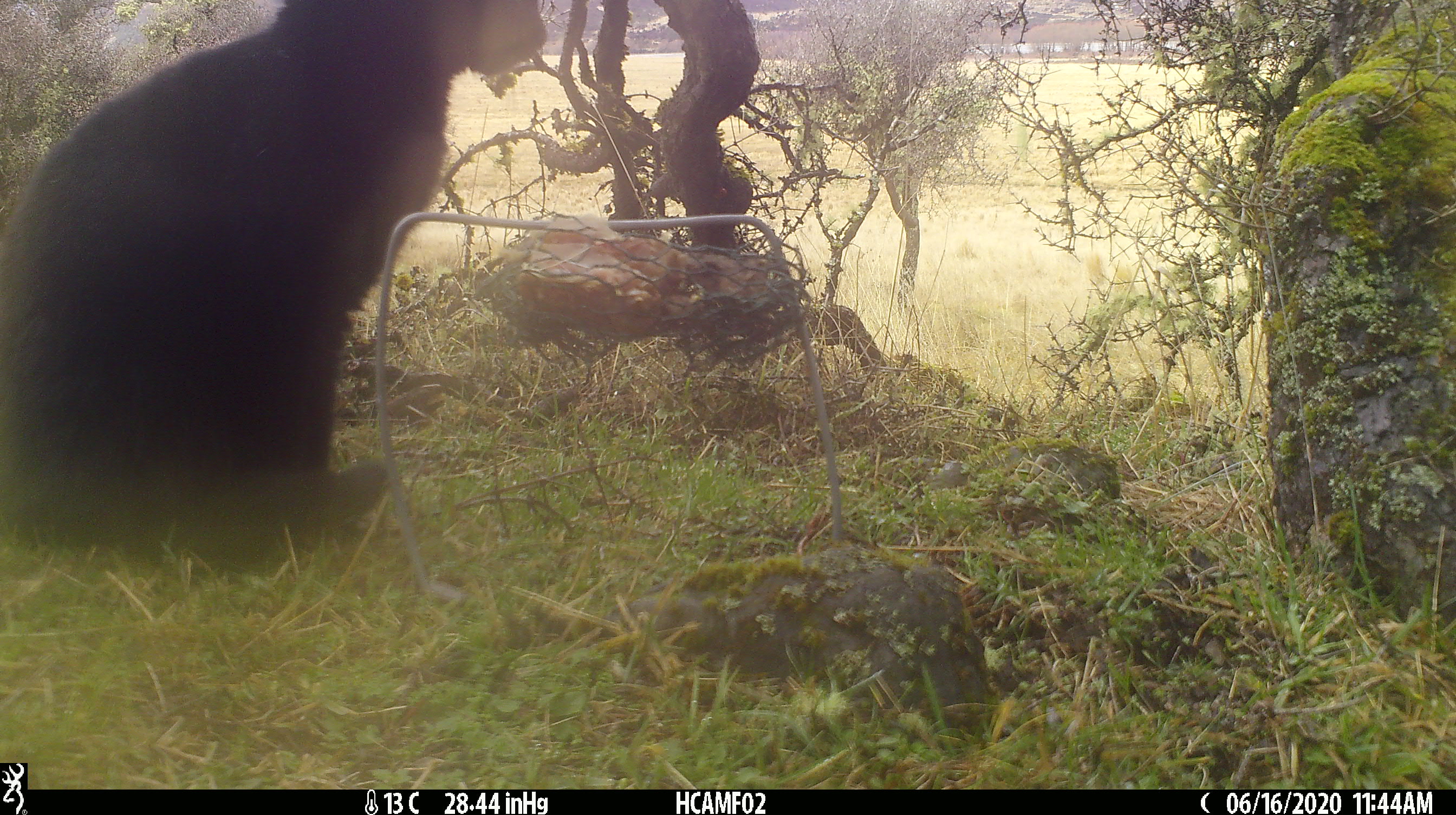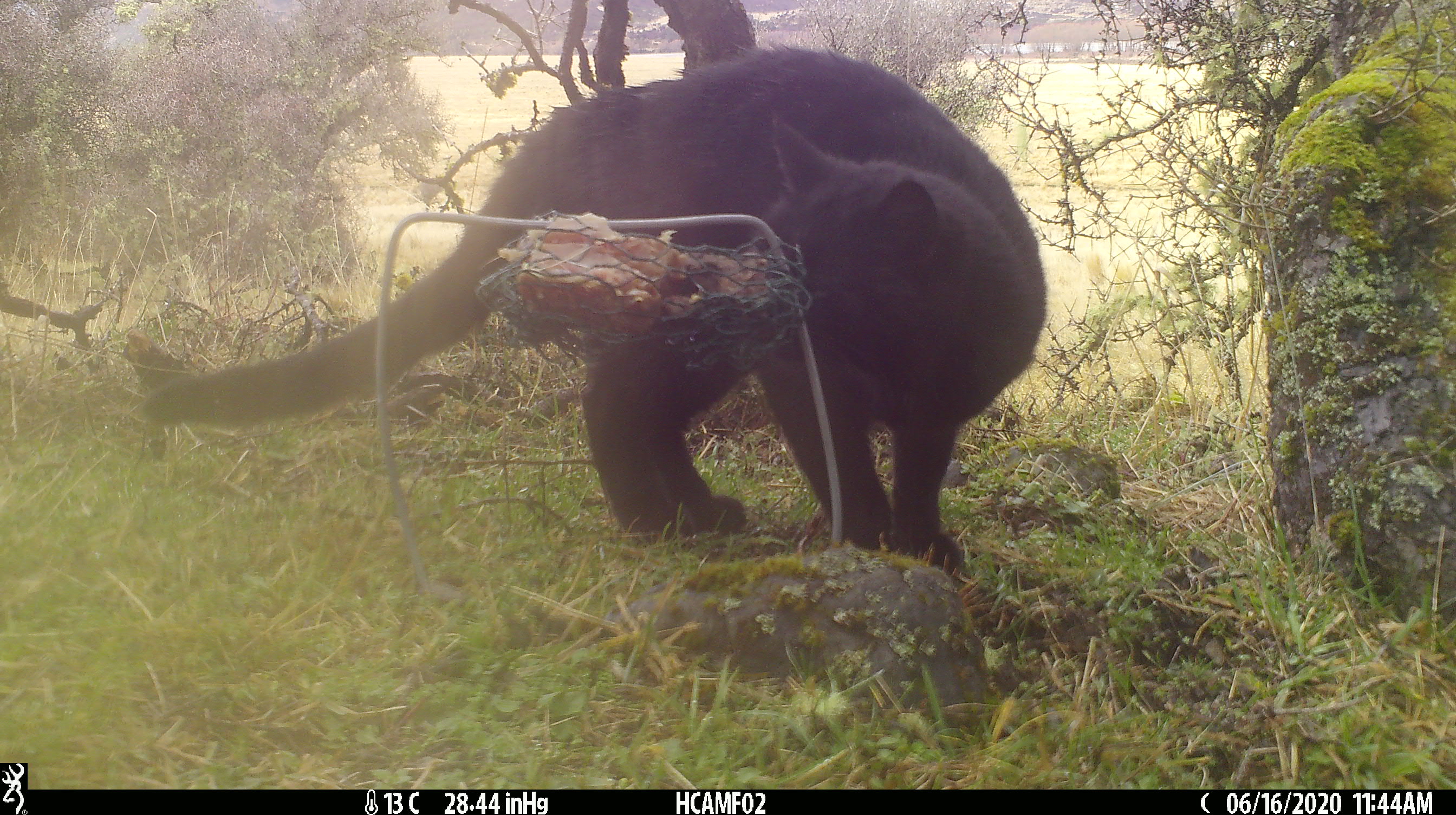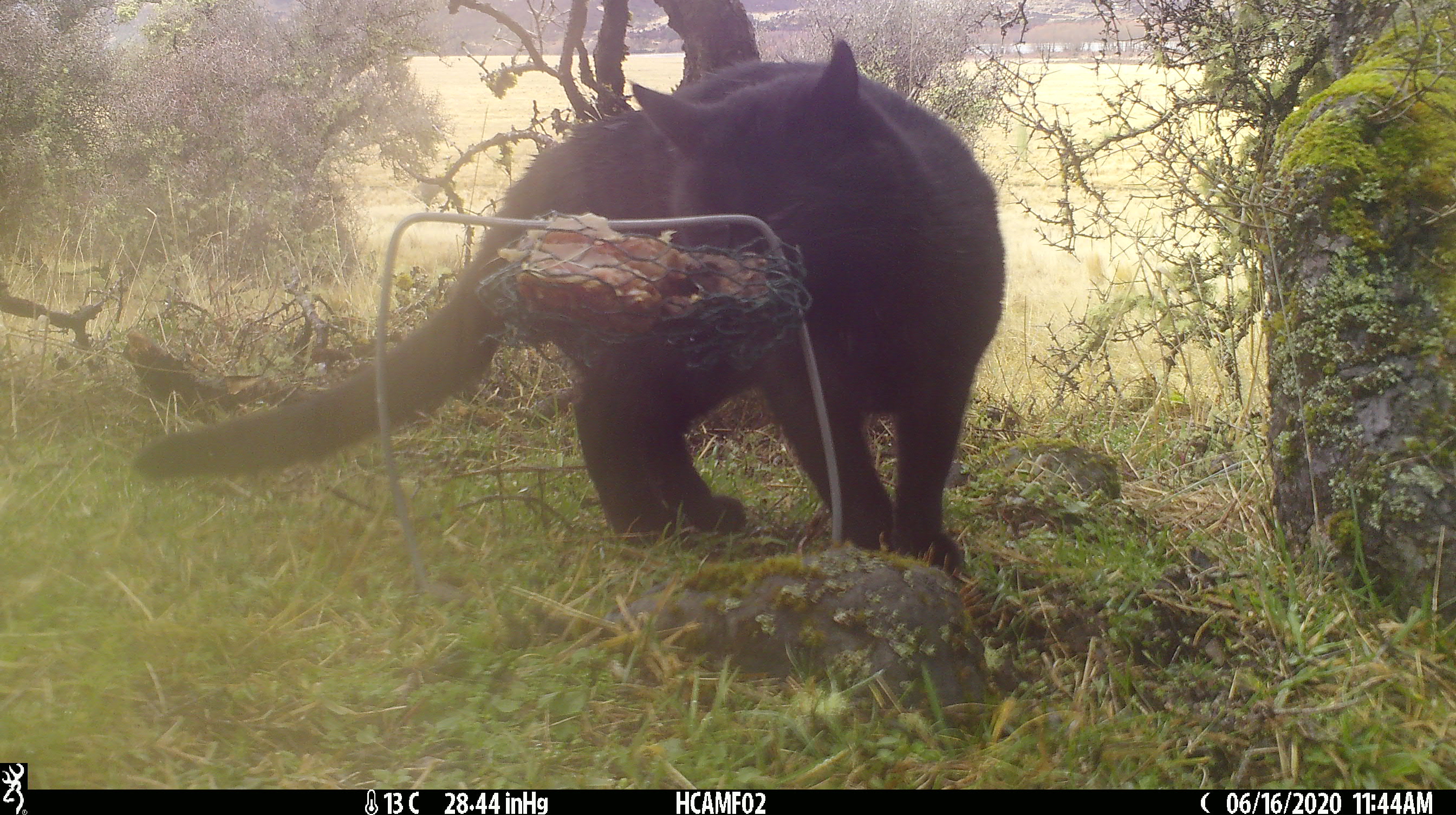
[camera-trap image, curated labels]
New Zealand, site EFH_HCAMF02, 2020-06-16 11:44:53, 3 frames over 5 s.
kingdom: Animalia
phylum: Chordata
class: Mammalia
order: Carnivora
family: Felidae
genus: Felis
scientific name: Felis catus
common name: domestic cat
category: cat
Cat (domestic cat) (Felis catus).